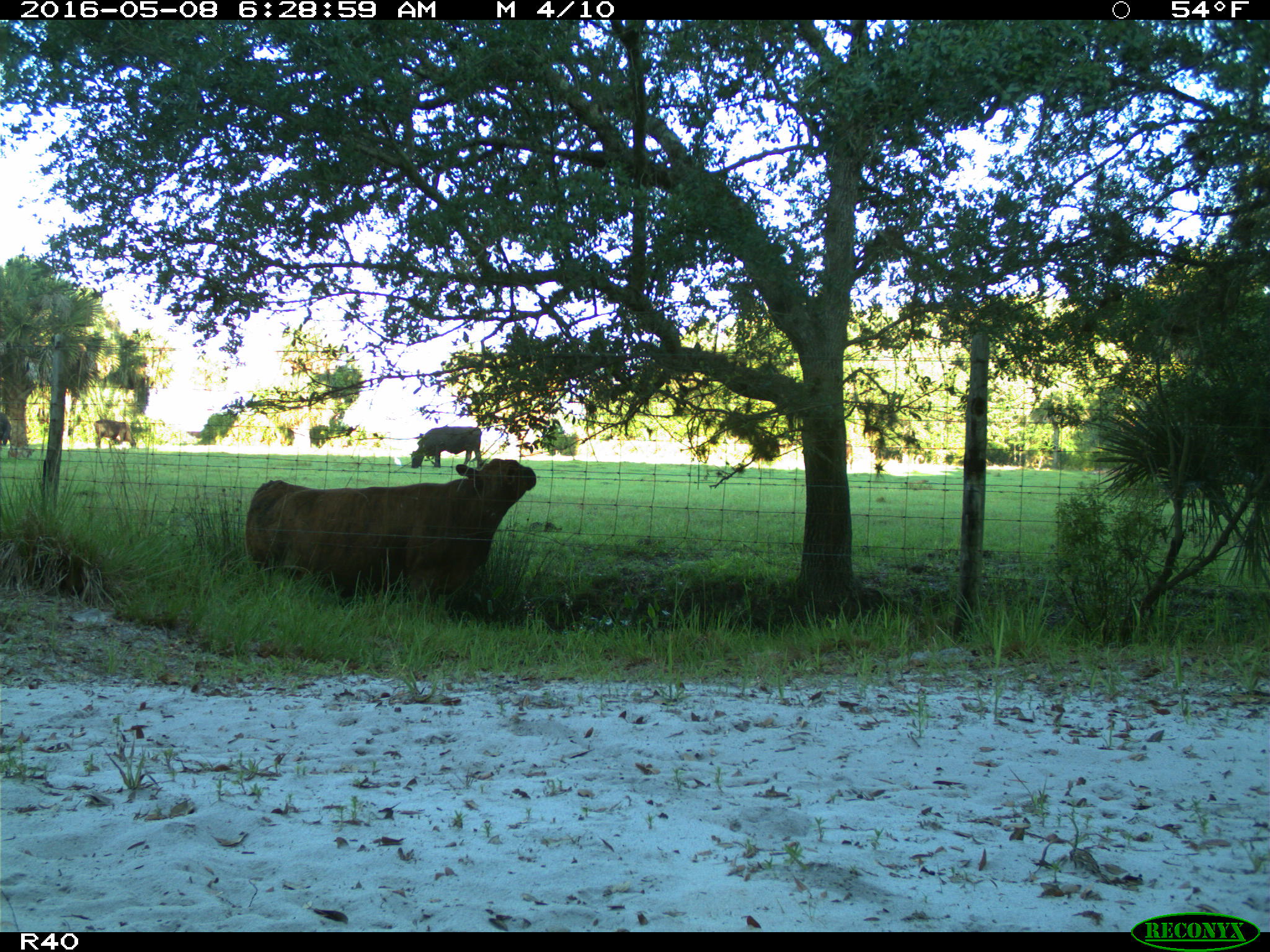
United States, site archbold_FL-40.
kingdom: Animalia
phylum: Chordata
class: Mammalia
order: Artiodactyla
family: Bovidae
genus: Bos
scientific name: Bos taurus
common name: domestic cow